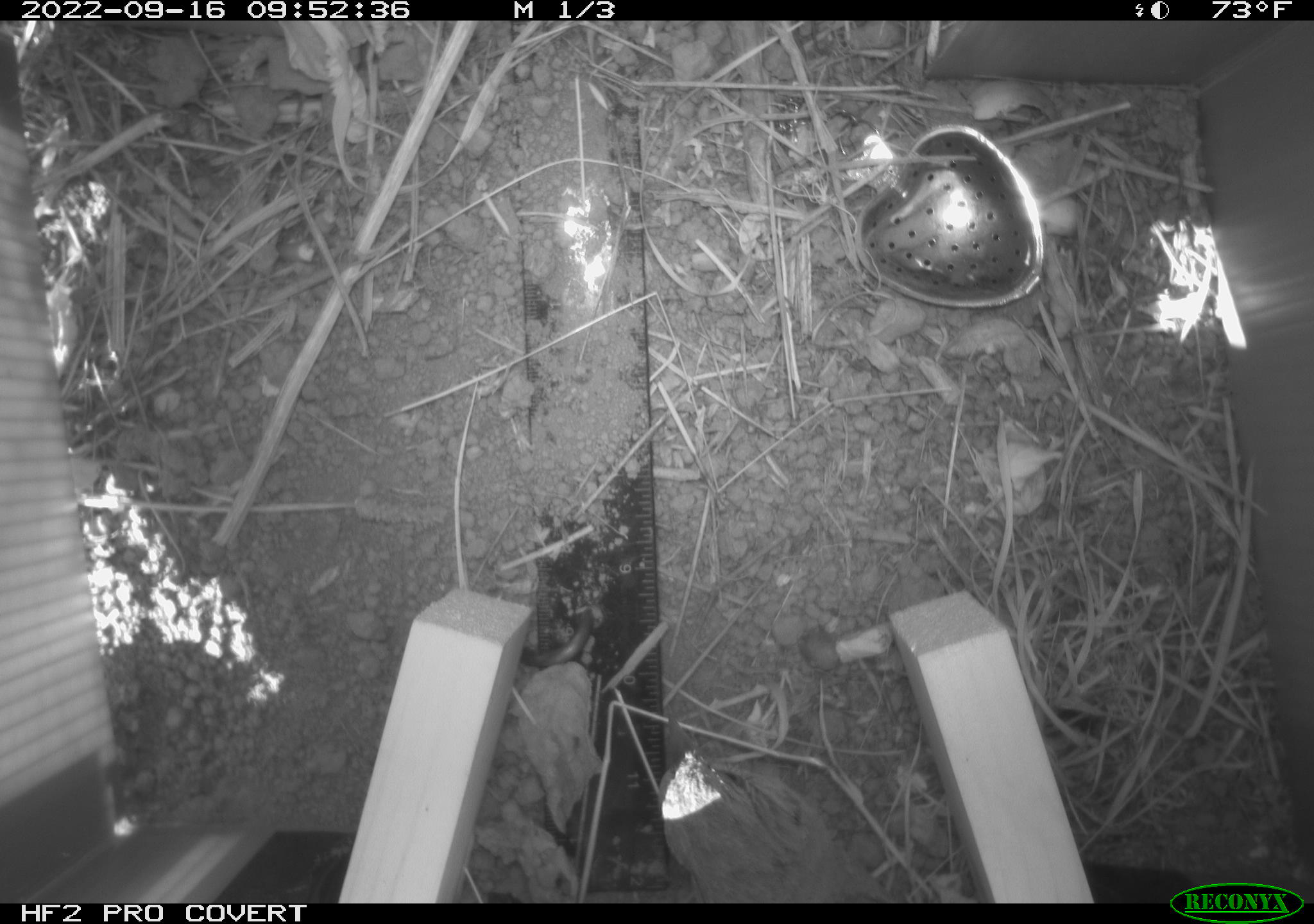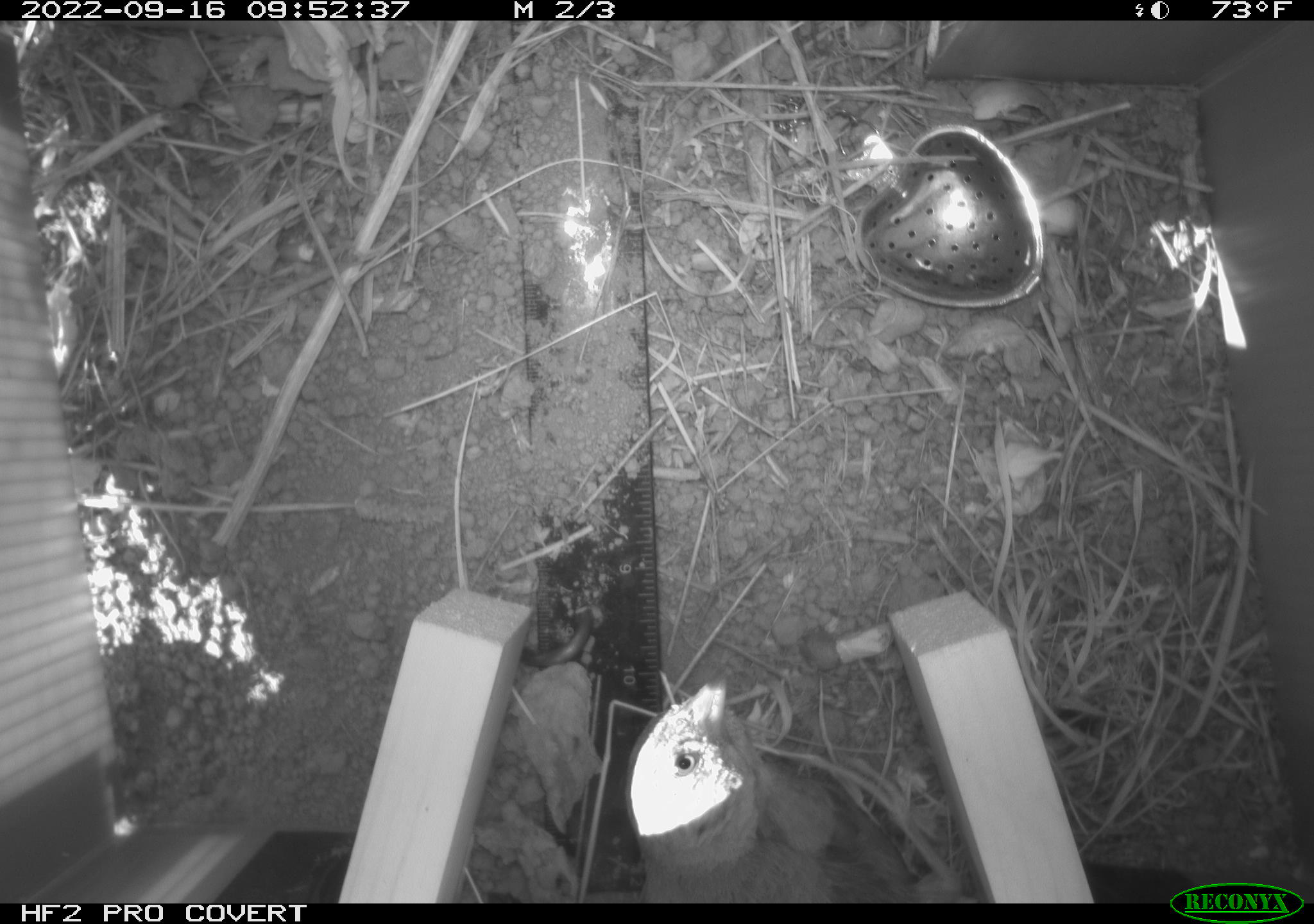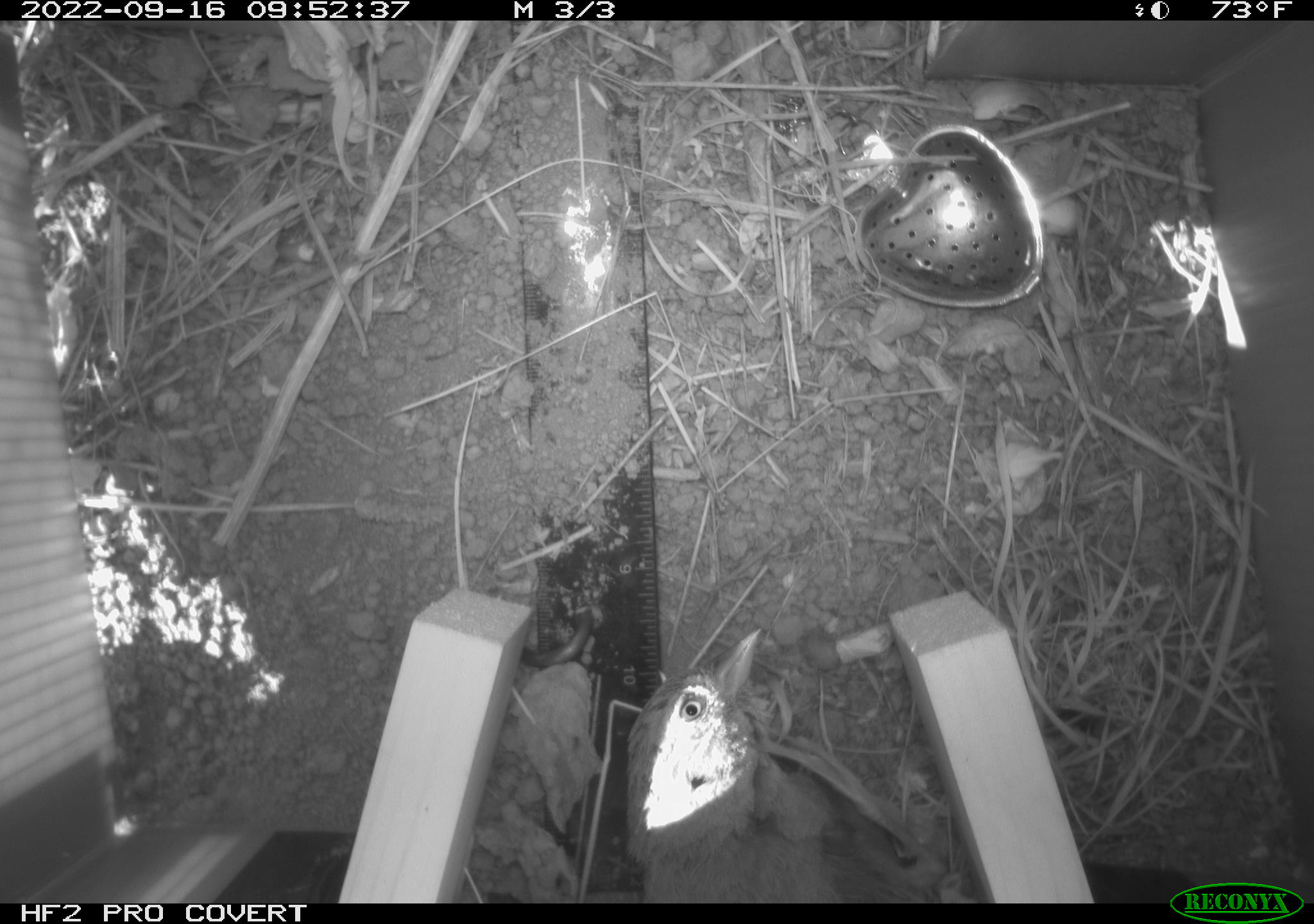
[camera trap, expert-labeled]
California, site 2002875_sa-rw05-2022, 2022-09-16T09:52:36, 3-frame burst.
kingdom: Animalia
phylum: Chordata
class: Aves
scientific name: Aves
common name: bird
Bird (Aves).